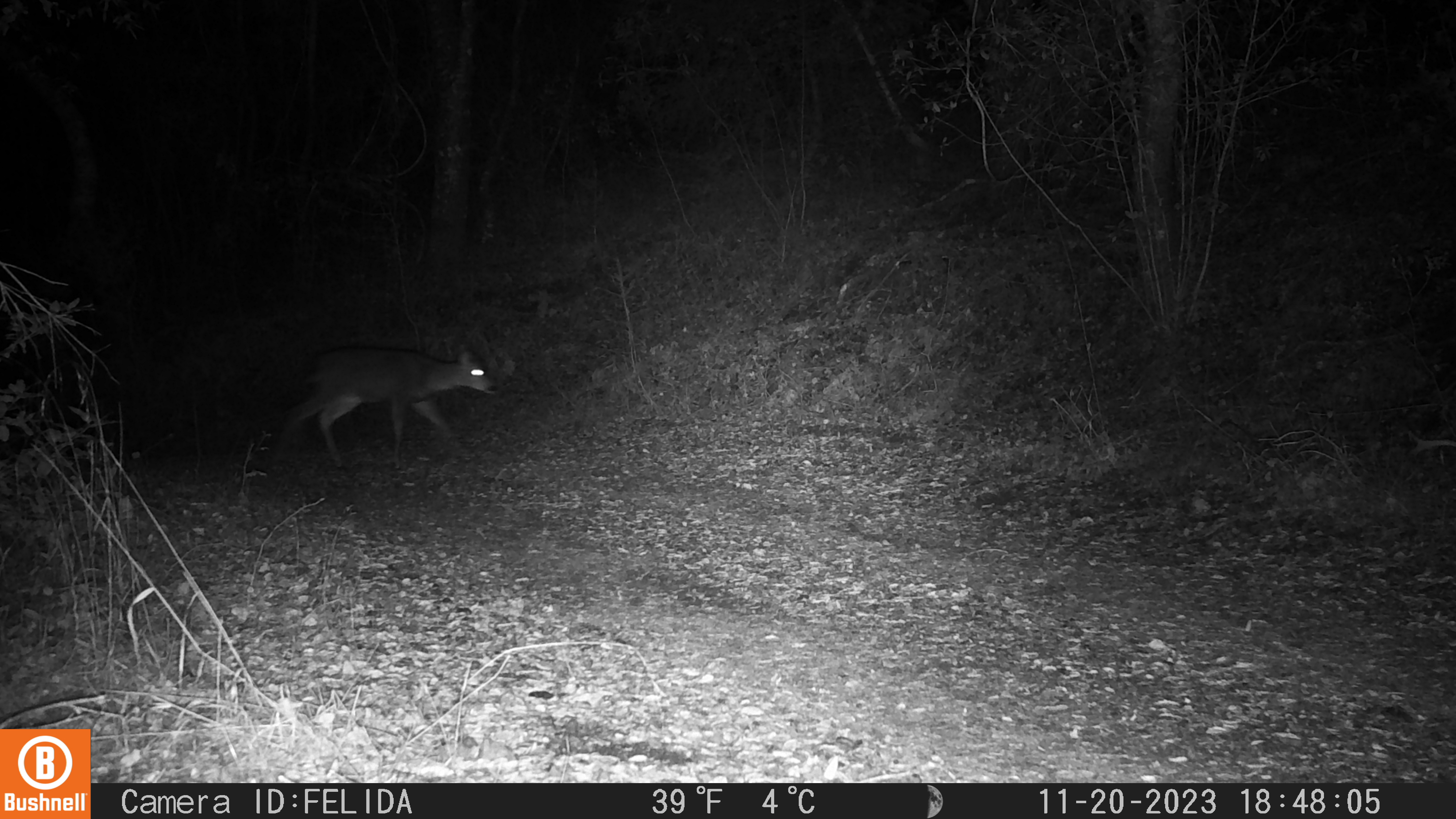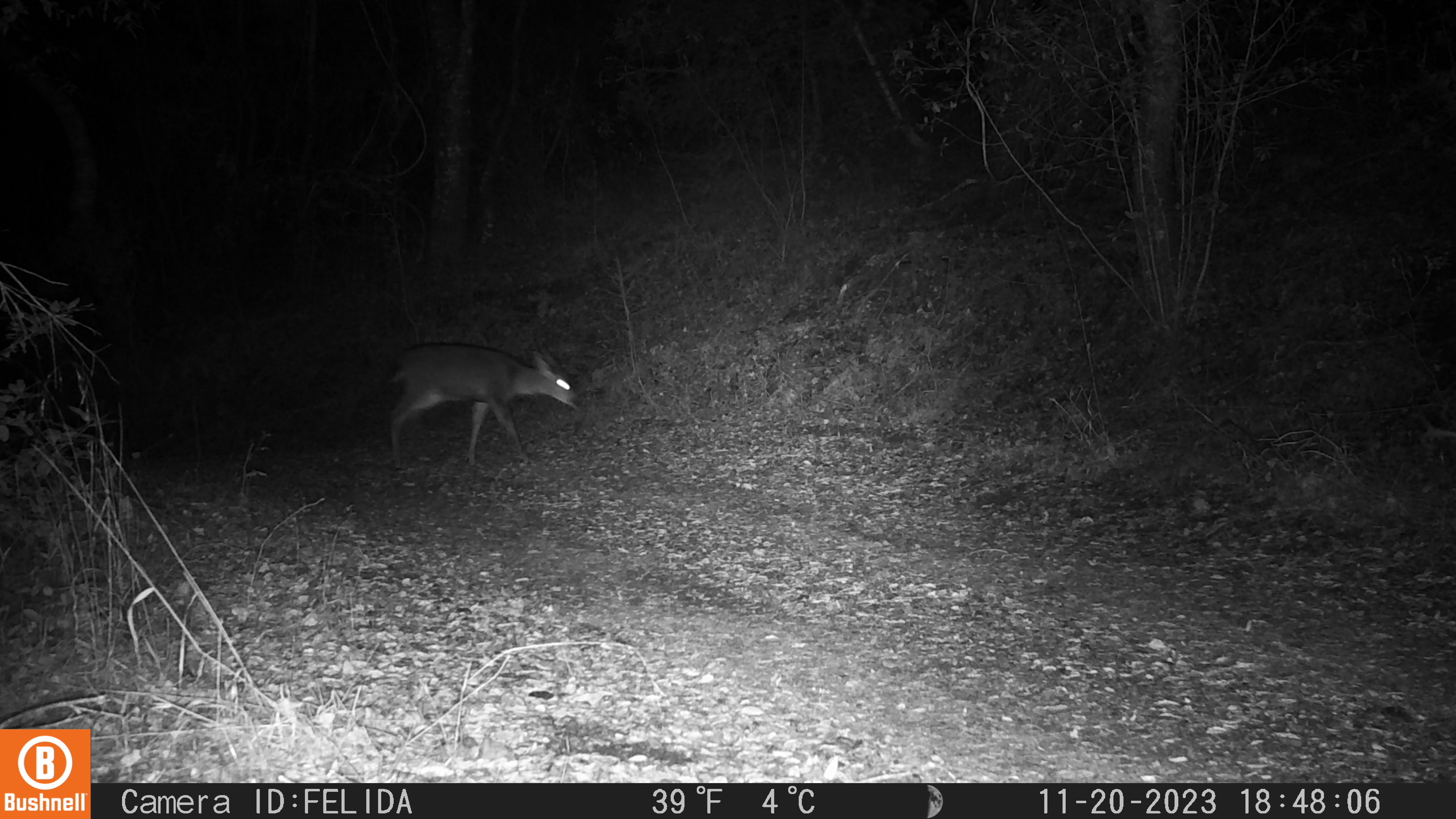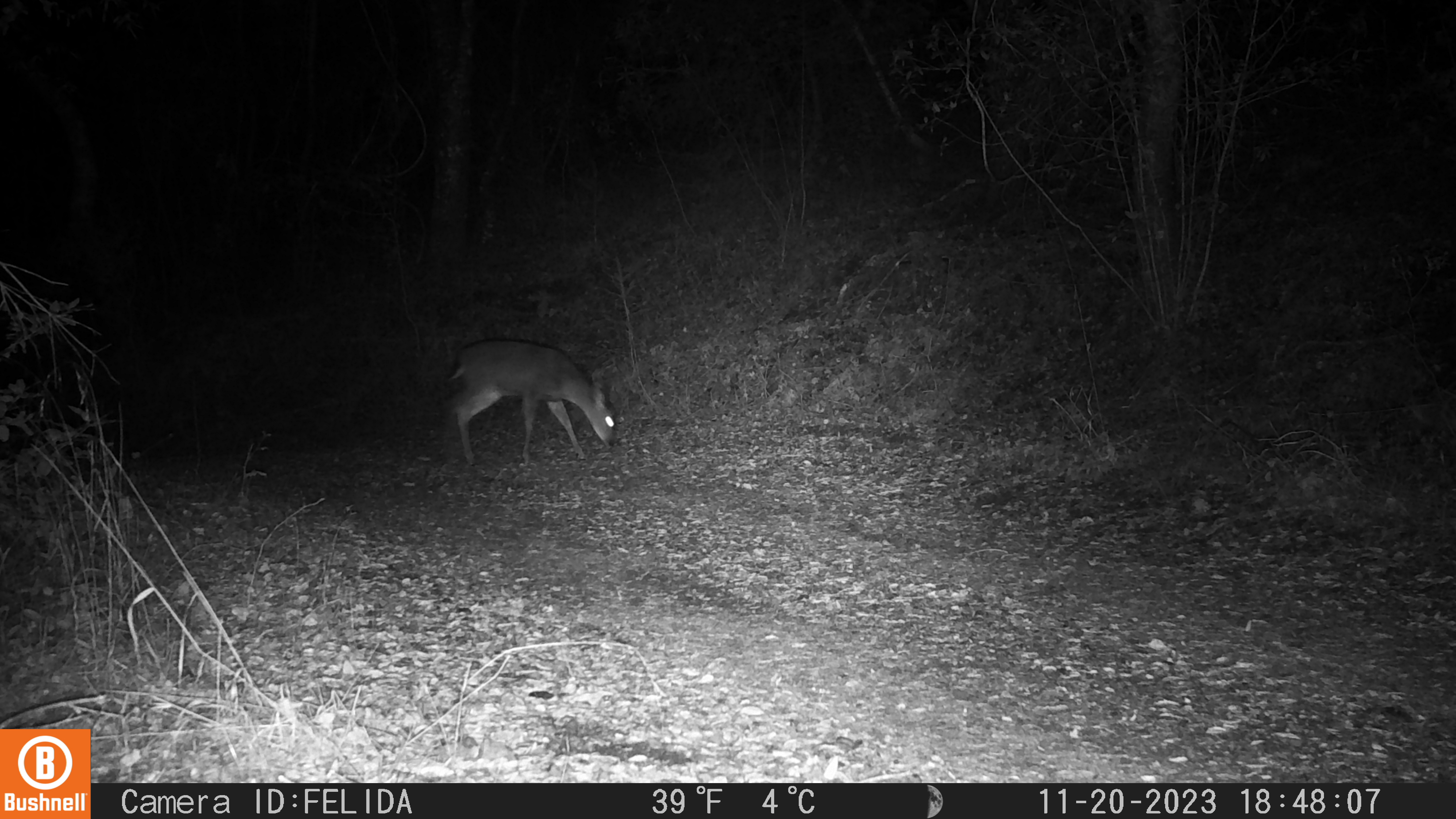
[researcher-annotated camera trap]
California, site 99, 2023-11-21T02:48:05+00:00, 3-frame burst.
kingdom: Animalia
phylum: Chordata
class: Mammalia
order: Artiodactyla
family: Cervidae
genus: Odocoileus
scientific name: Odocoileus hemionus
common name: mule deer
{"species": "mule deer (Odocoileus hemionus)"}